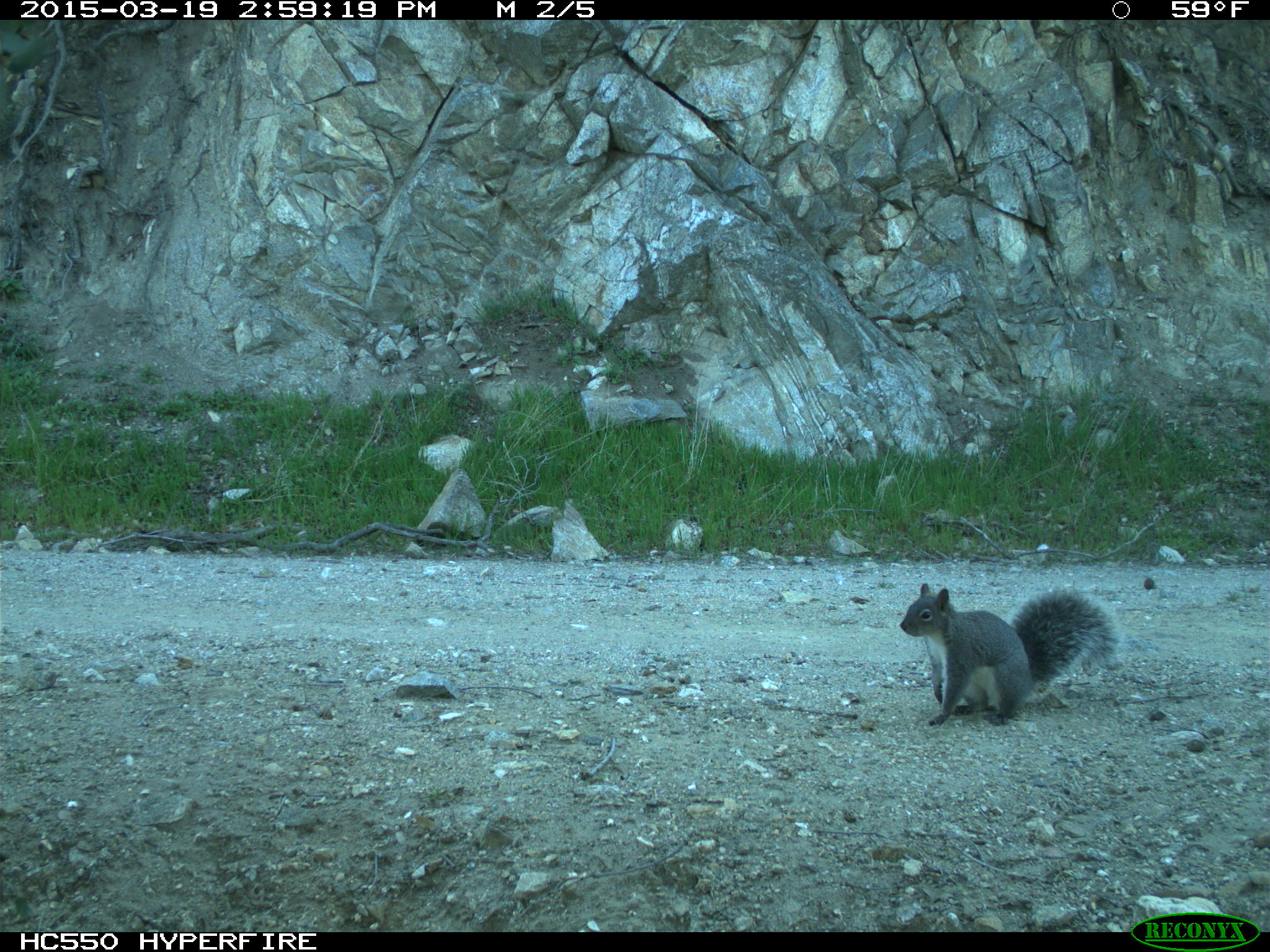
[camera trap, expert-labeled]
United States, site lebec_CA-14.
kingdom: Animalia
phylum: Chordata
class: Mammalia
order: Rodentia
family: Sciuridae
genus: Sciurus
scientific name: Sciurus carolinensis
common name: eastern gray squirrel